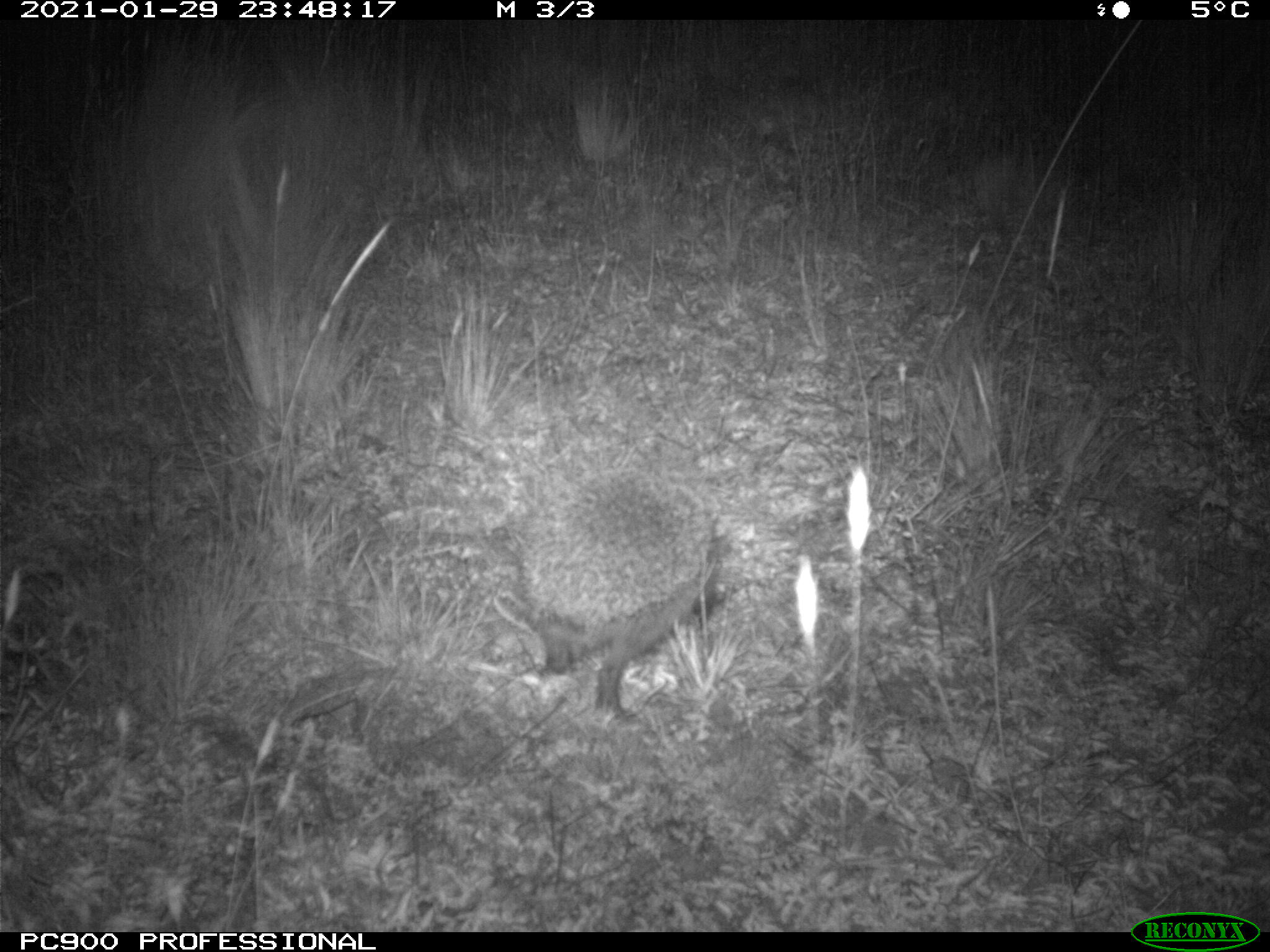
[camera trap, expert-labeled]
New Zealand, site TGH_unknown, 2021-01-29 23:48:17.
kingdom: Animalia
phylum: Chordata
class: Mammalia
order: Eulipotyphla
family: Erinaceidae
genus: Erinaceus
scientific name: Erinaceus europaeus europaeus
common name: european hedgehog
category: hedgehog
Hedgehog (european hedgehog) (Erinaceus europaeus europaeus).